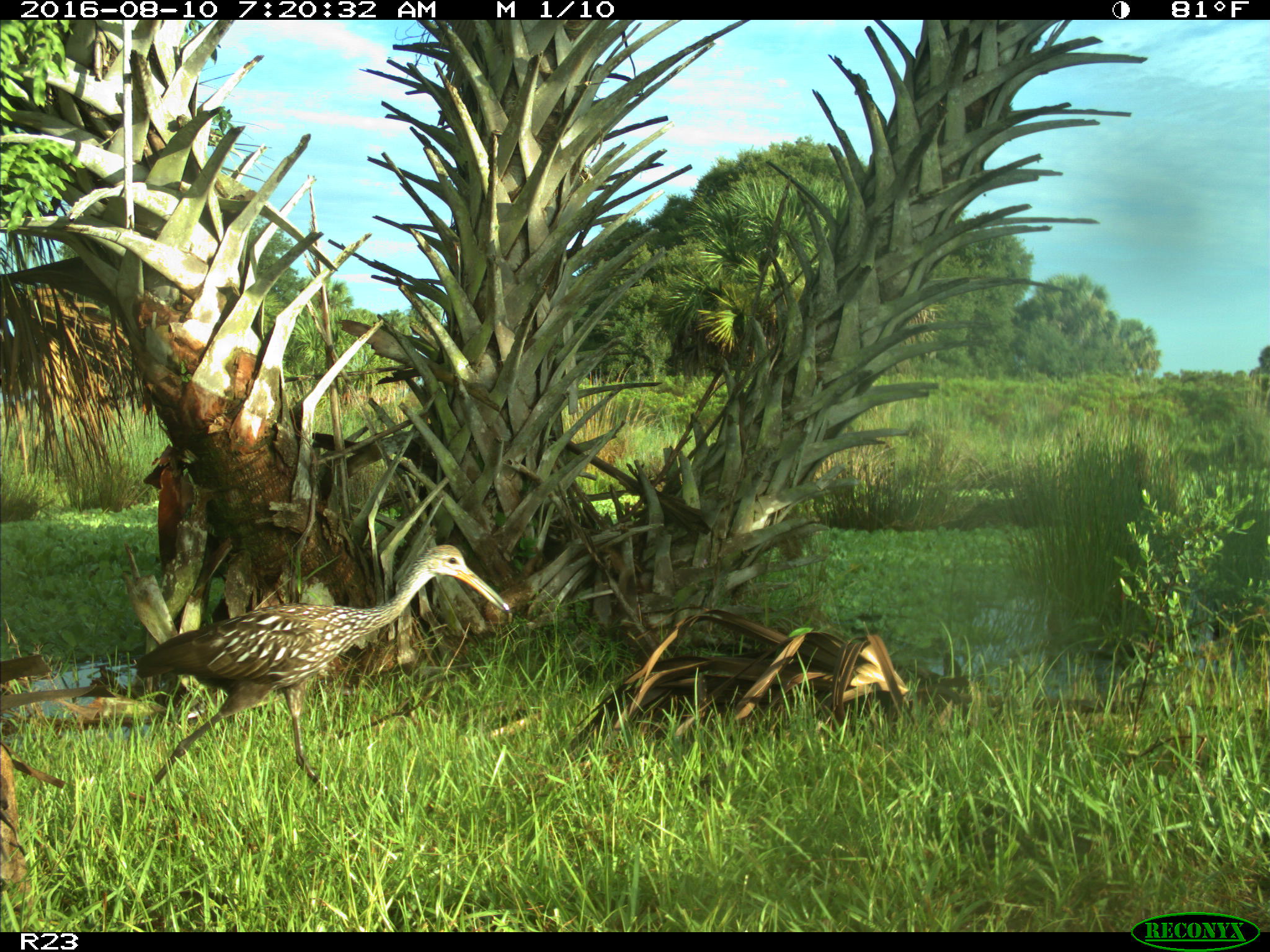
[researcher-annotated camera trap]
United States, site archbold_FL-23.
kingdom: Animalia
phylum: Chordata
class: Aves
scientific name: Aves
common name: birds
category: unidentified bird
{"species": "unidentified bird (birds) (Aves)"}